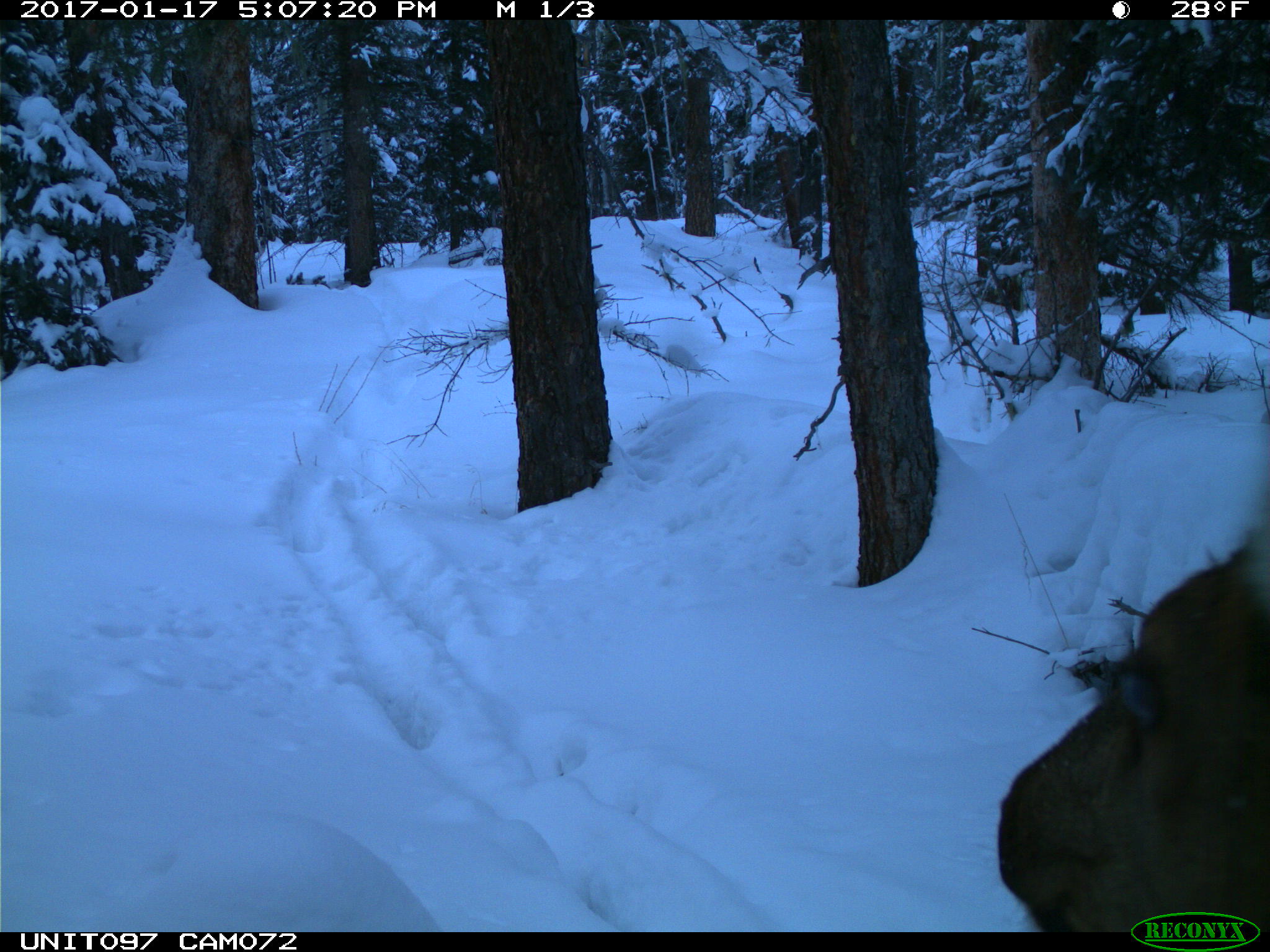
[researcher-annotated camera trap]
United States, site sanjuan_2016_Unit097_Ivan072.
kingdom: Animalia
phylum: Chordata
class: Mammalia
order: Artiodactyla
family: Cervidae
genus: Cervus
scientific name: Cervus elaphus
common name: red deer